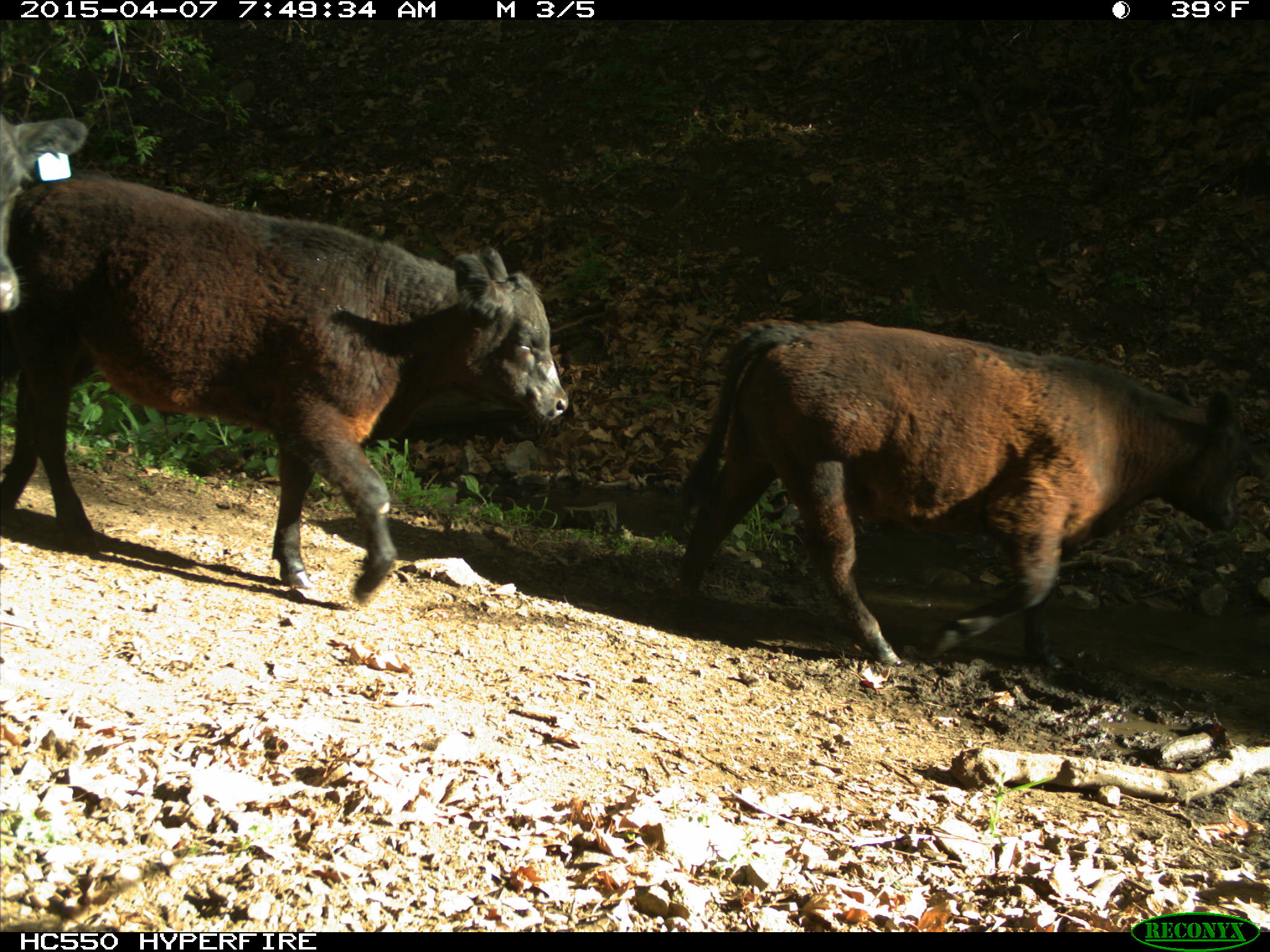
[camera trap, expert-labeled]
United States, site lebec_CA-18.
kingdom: Animalia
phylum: Chordata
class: Mammalia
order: Artiodactyla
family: Bovidae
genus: Bos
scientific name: Bos taurus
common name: domestic cow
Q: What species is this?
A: Bos taurus (domestic cow).